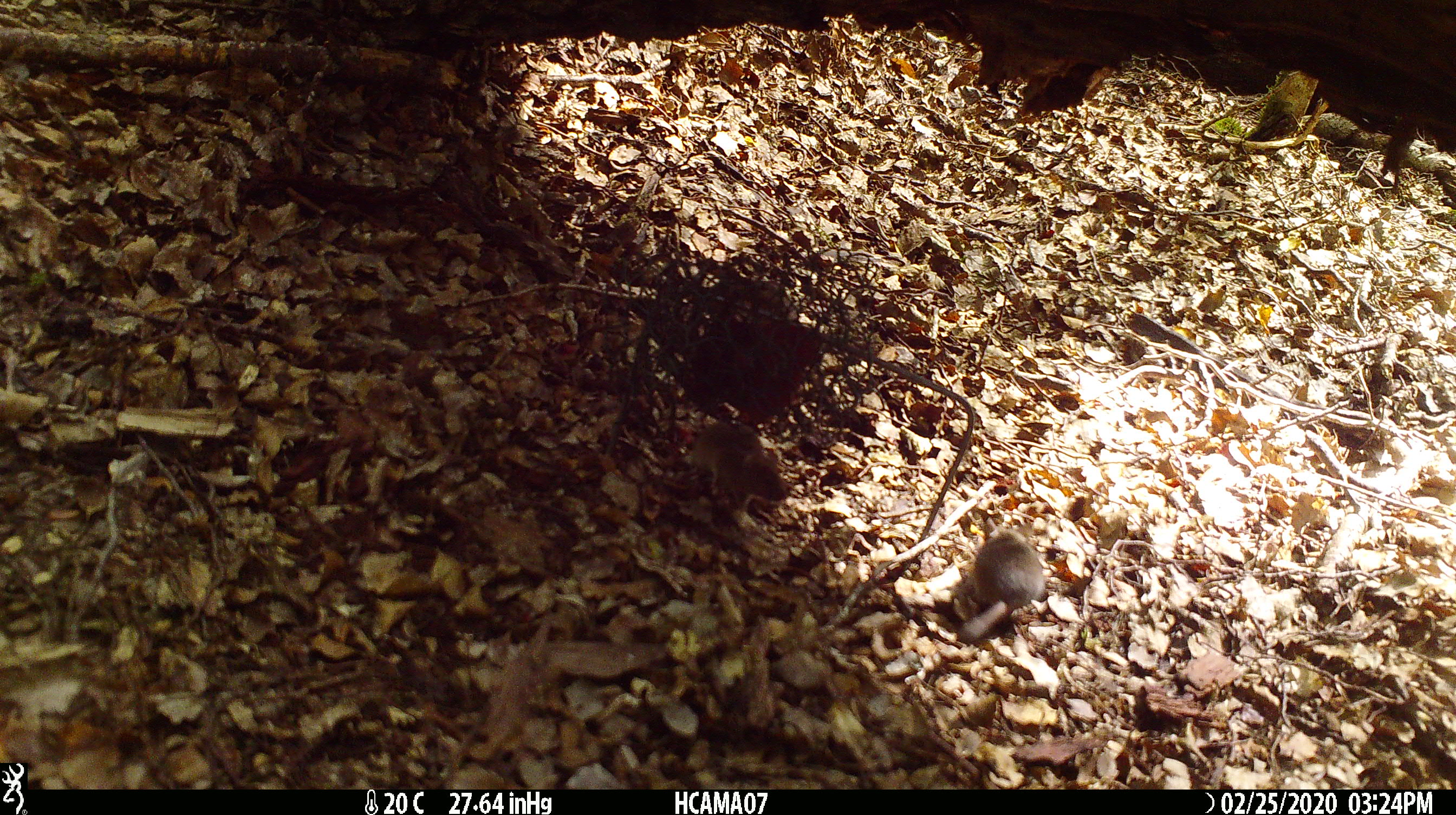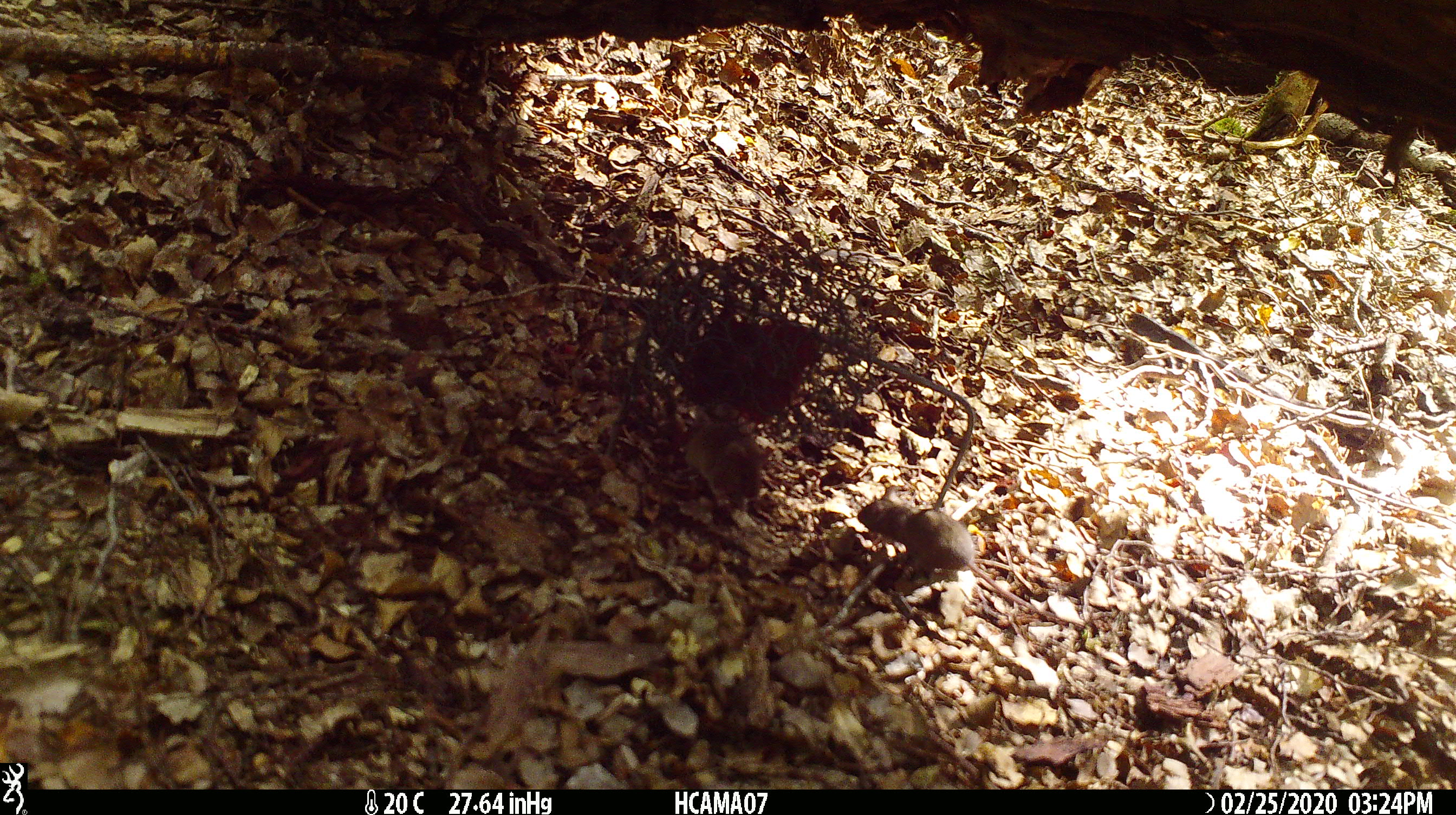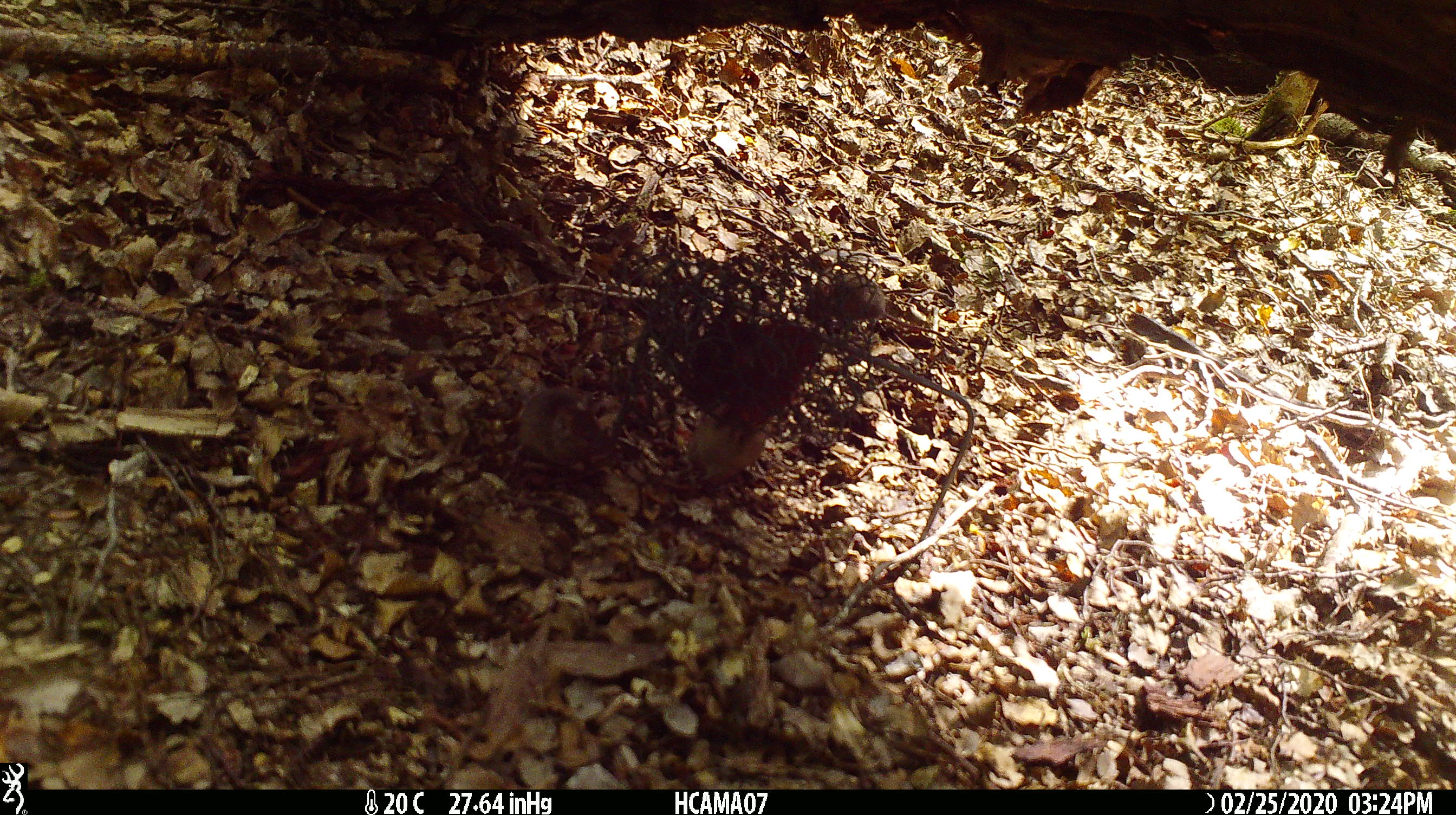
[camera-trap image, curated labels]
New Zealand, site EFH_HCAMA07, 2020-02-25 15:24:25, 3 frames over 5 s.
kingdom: Animalia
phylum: Chordata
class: Mammalia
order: Rodentia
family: Muridae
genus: Mus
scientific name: Mus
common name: mouse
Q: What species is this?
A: Mouse (Mus).